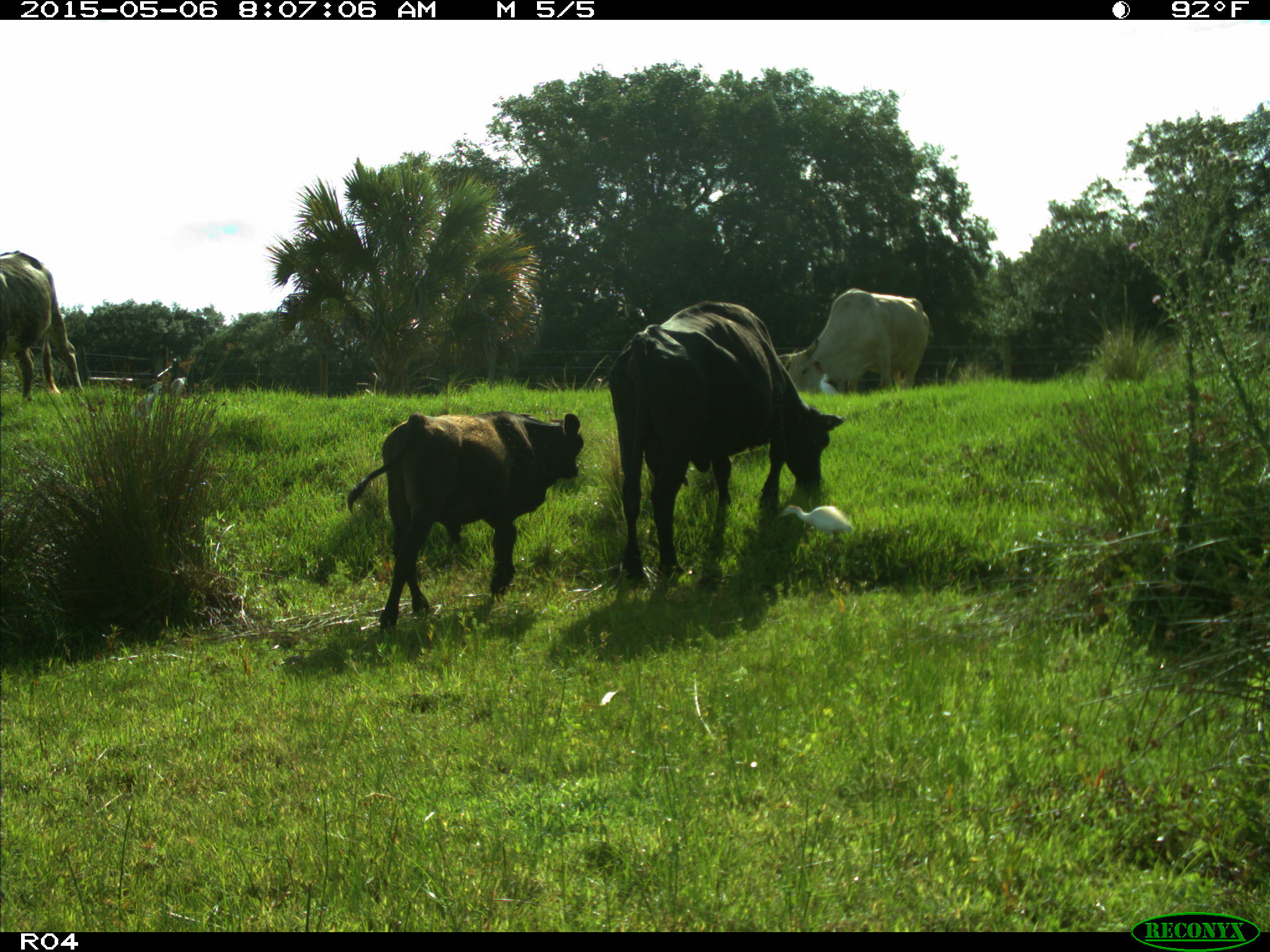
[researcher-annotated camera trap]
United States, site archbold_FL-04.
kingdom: Animalia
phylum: Chordata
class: Mammalia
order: Artiodactyla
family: Bovidae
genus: Bos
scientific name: Bos taurus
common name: domestic cow